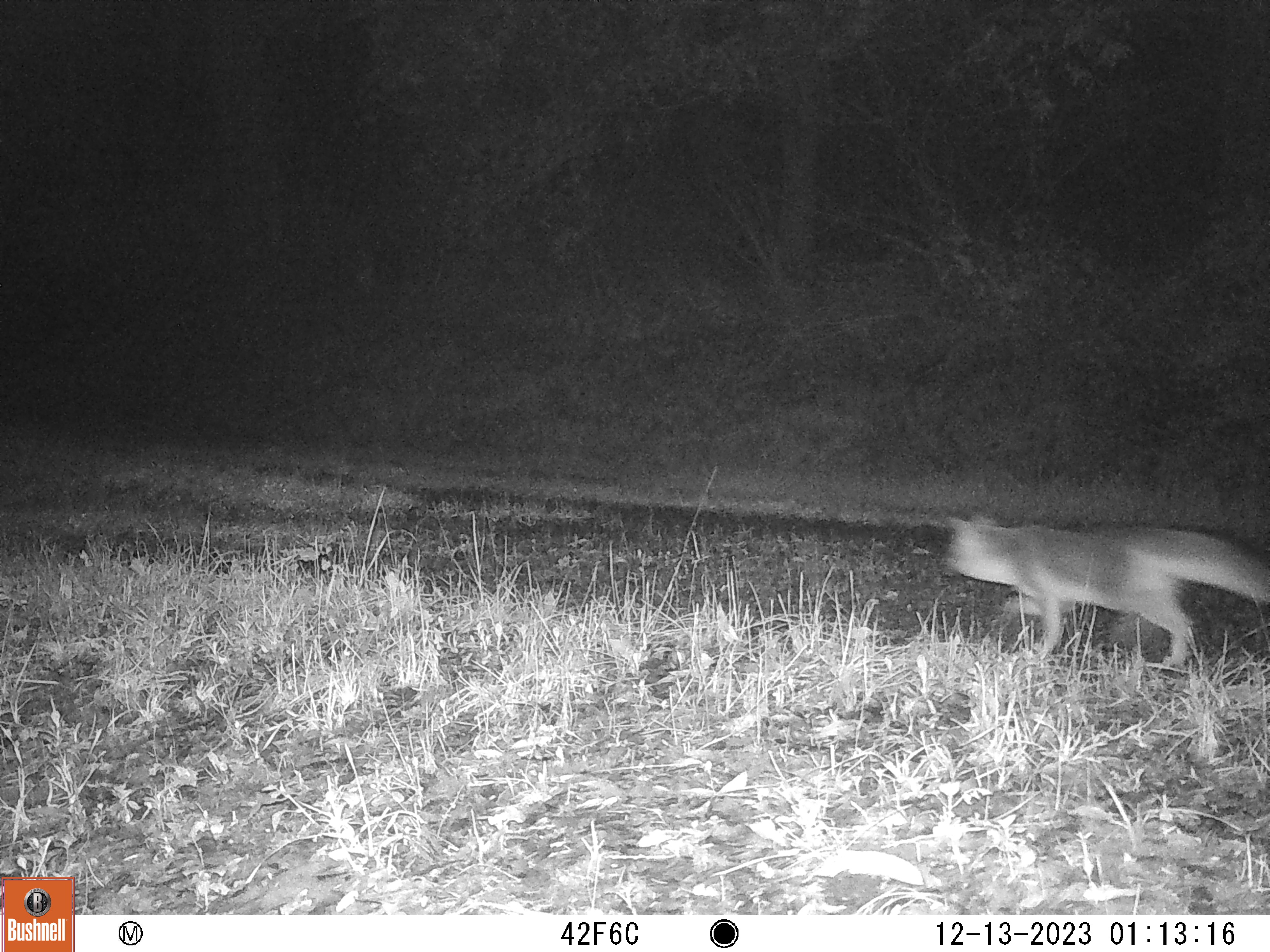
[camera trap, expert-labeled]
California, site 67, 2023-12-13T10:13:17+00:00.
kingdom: Animalia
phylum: Chordata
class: Mammalia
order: Carnivora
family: Canidae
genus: Urocyon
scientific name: Urocyon cinereoargenteus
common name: gray fox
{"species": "gray fox (Urocyon cinereoargenteus)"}